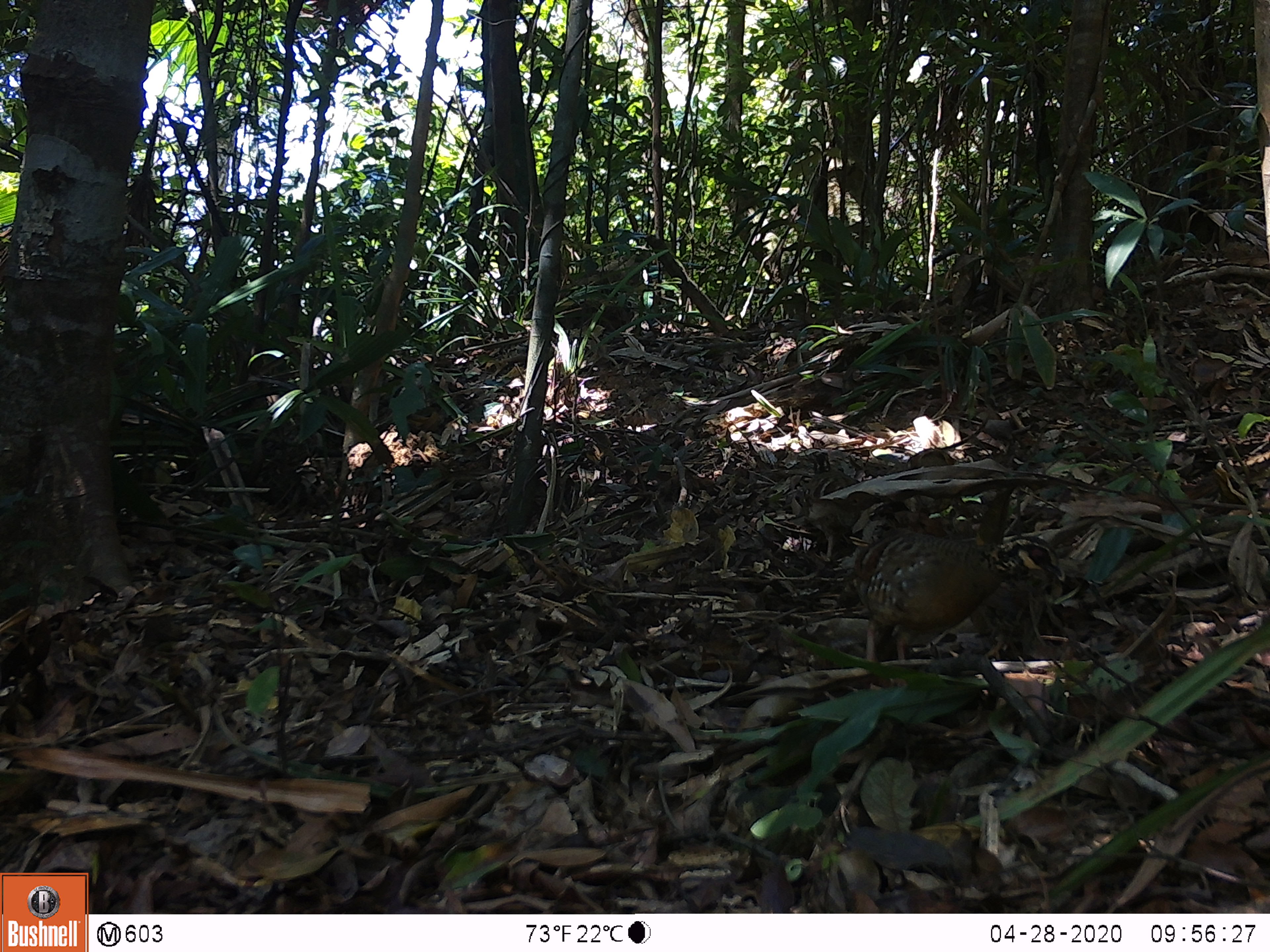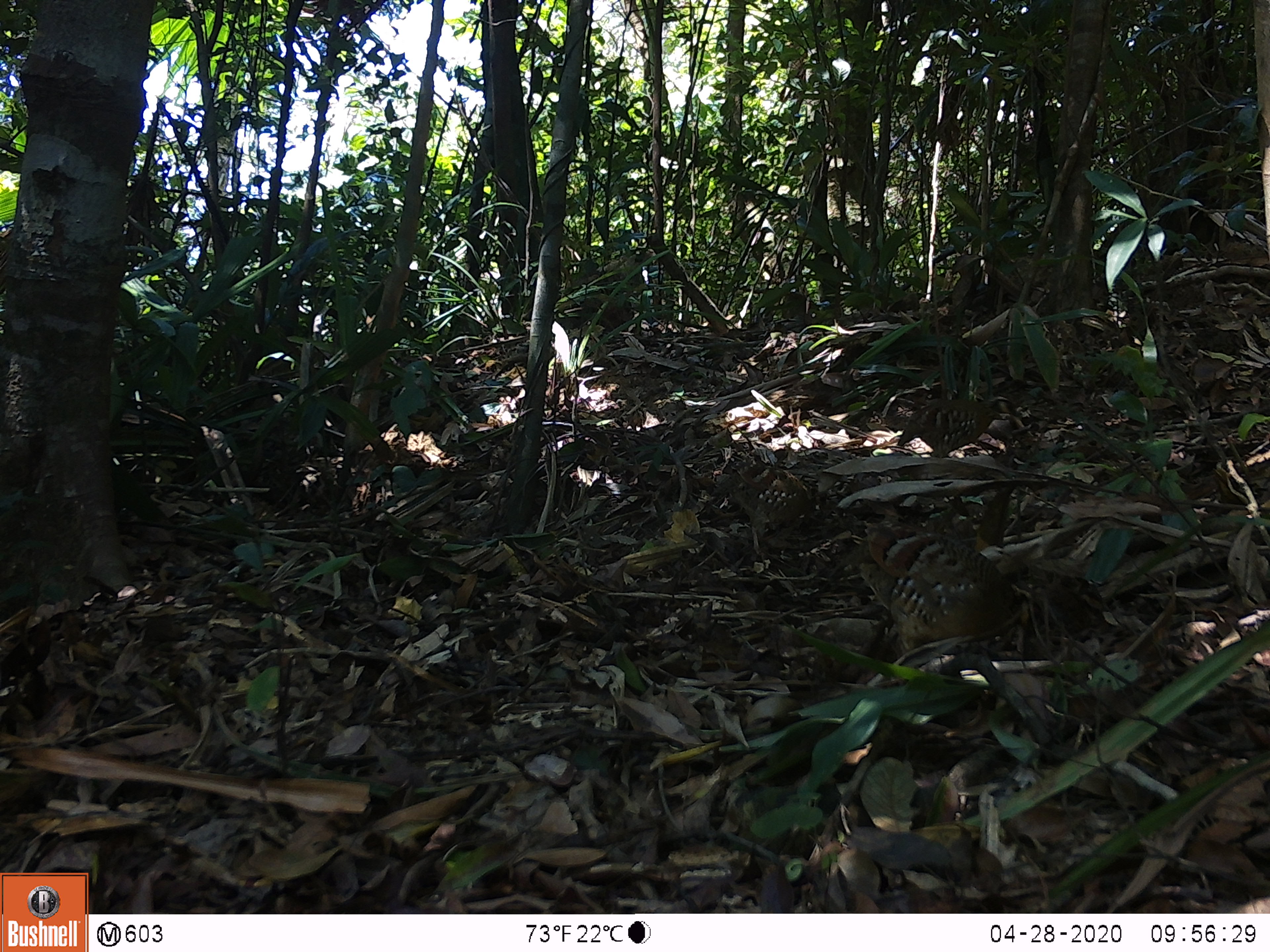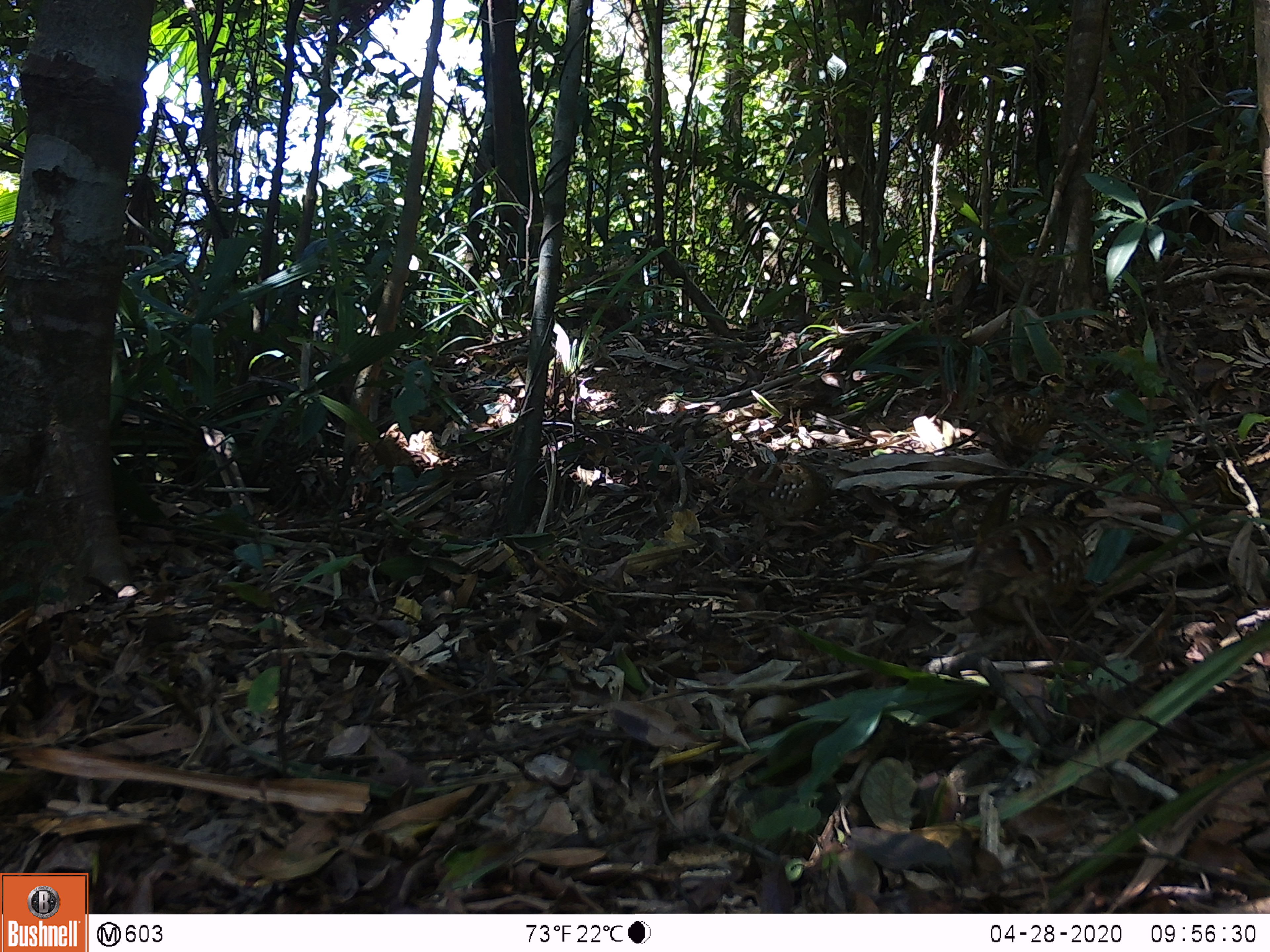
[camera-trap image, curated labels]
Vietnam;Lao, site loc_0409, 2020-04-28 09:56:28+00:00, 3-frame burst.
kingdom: Animalia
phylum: Chordata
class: Aves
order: Galliformes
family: Phasianidae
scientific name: Phasianidae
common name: partridge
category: unidentified partridge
Unidentified partridge (partridge) (Phasianidae). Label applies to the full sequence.